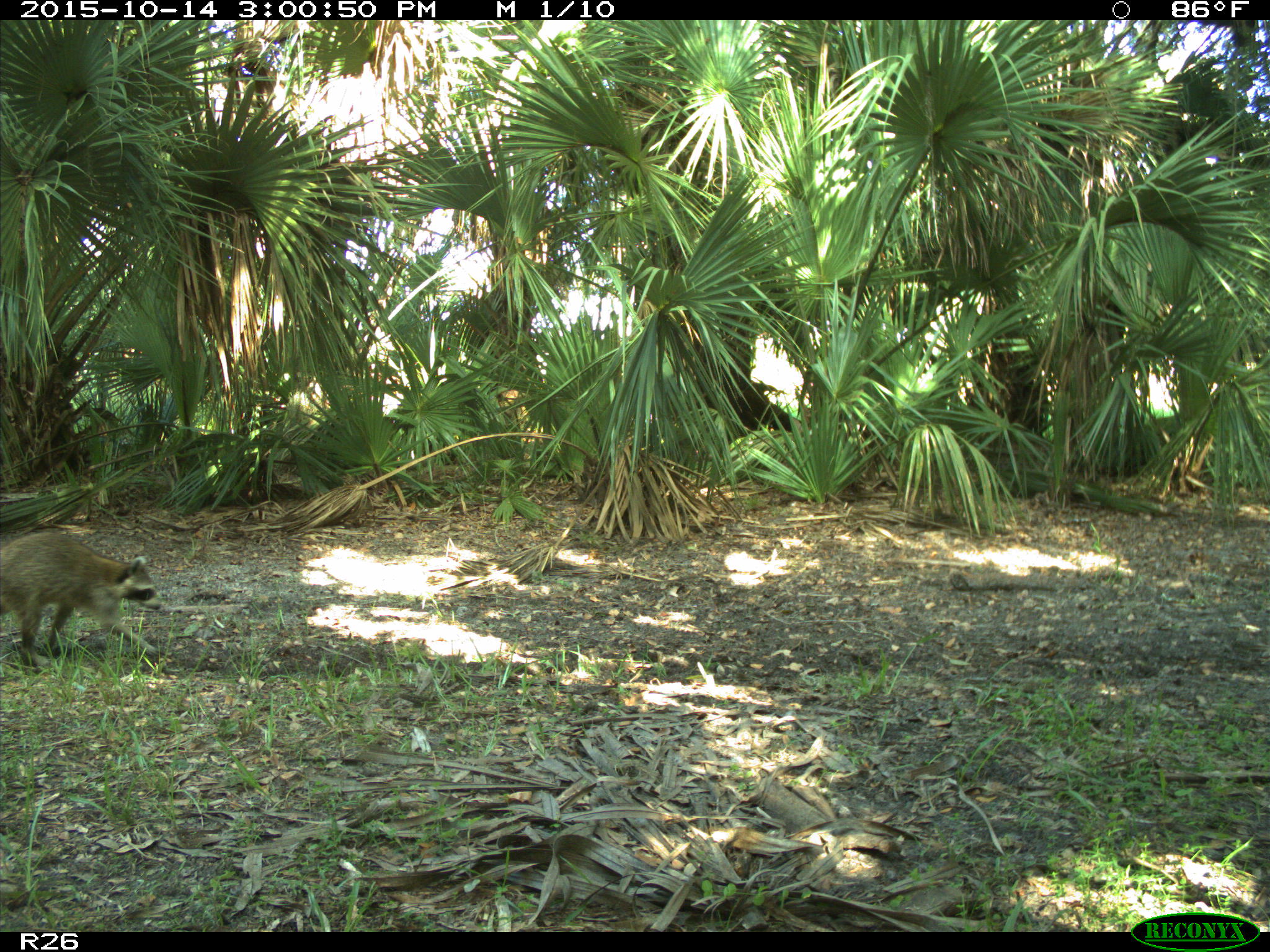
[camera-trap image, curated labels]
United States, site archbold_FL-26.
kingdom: Animalia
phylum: Chordata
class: Mammalia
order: Carnivora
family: Procyonidae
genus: Procyon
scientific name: Procyon lotor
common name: common raccoon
Procyon lotor (common raccoon).